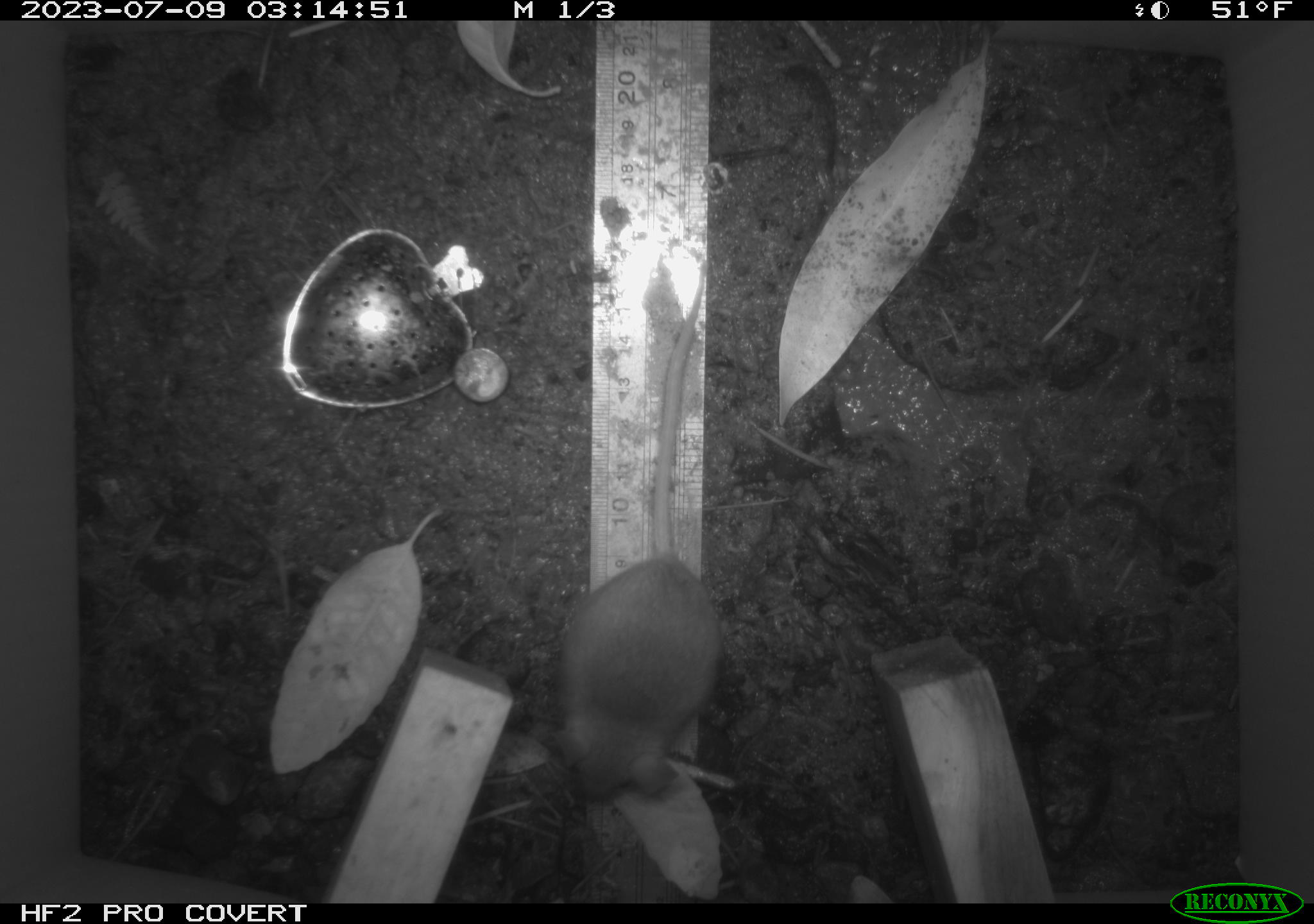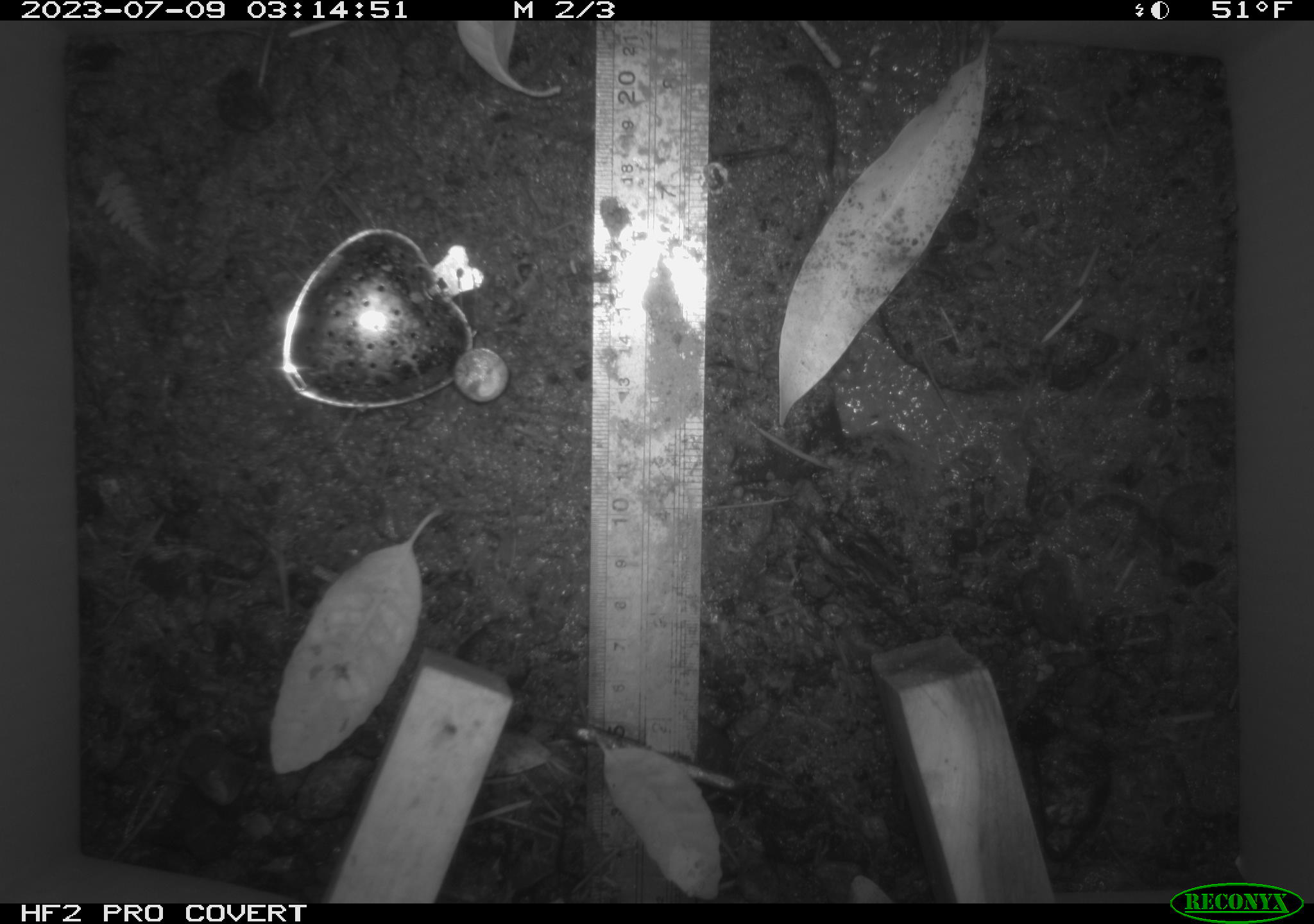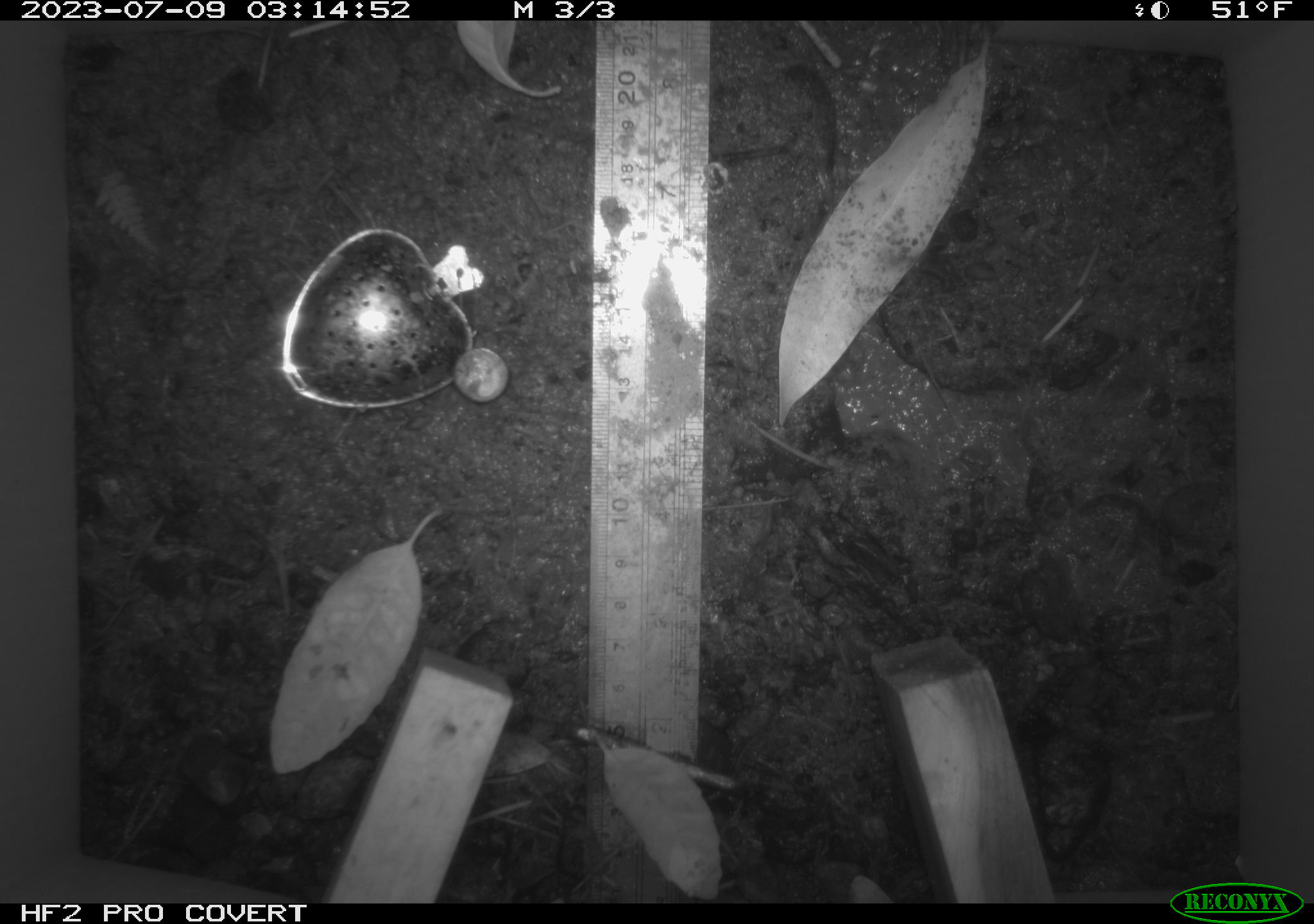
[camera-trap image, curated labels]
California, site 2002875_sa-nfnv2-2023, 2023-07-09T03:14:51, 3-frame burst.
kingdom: Animalia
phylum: Chordata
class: Mammalia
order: Rodentia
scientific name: Rodentia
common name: mouse species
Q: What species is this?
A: Mouse species (Rodentia).